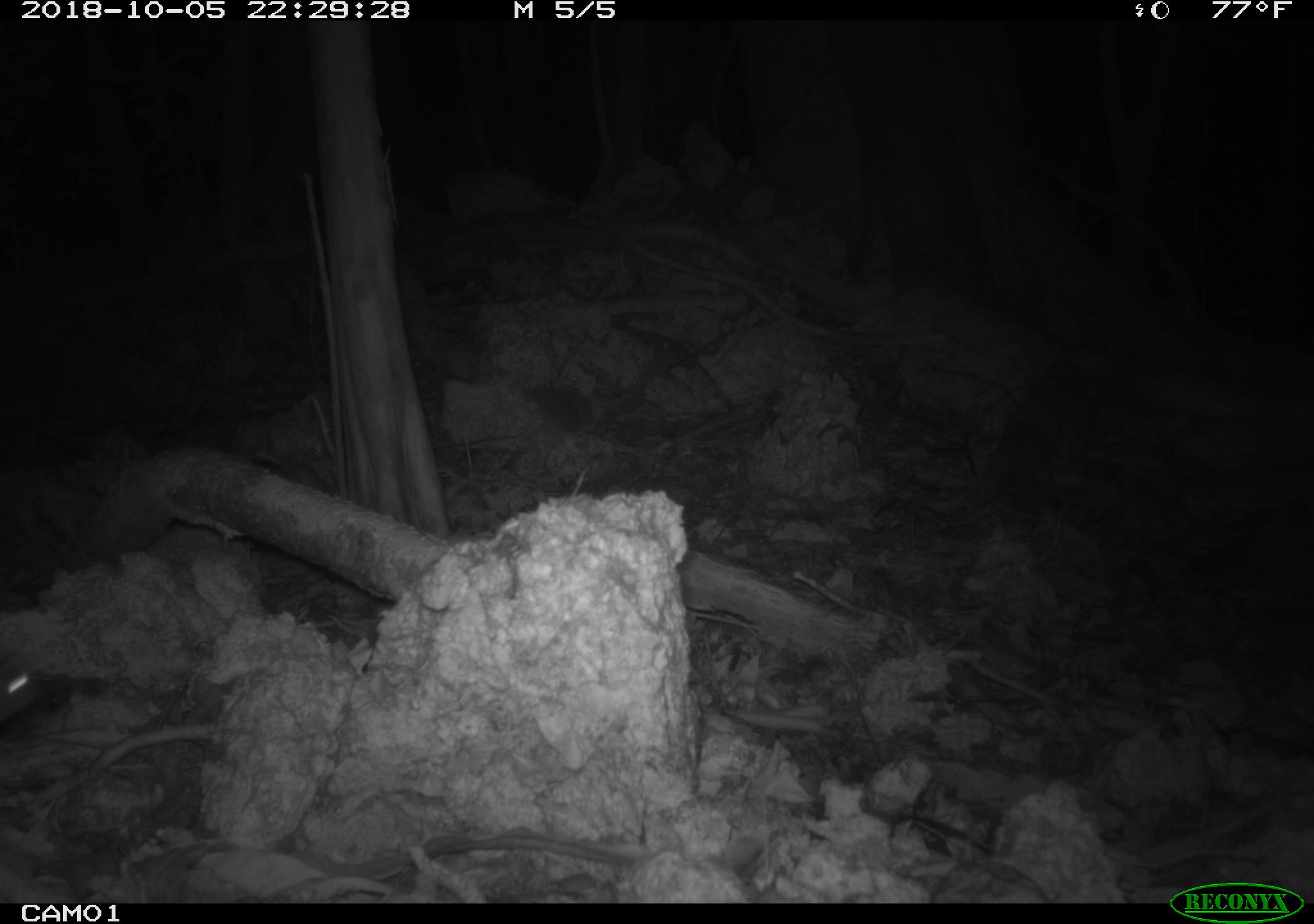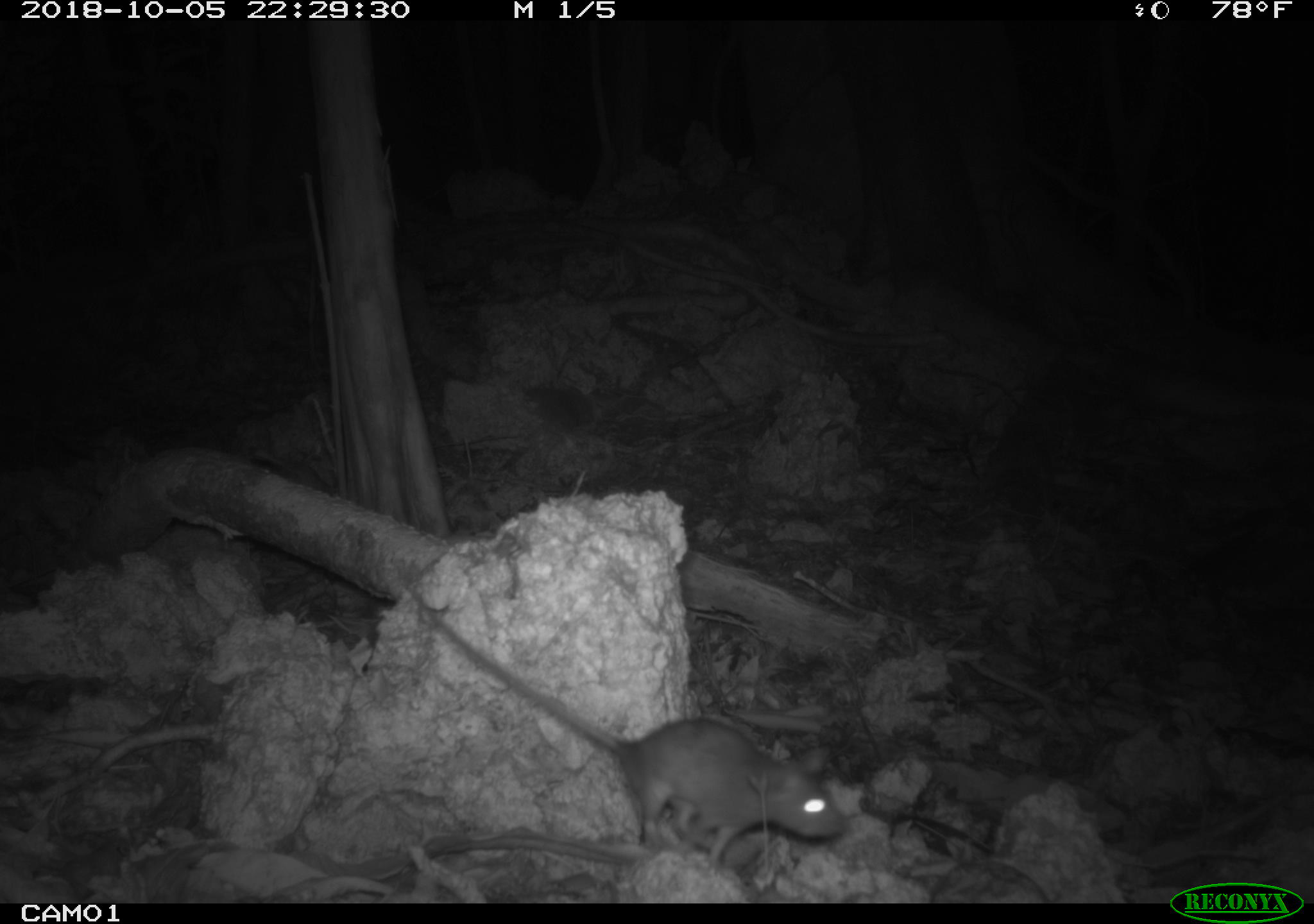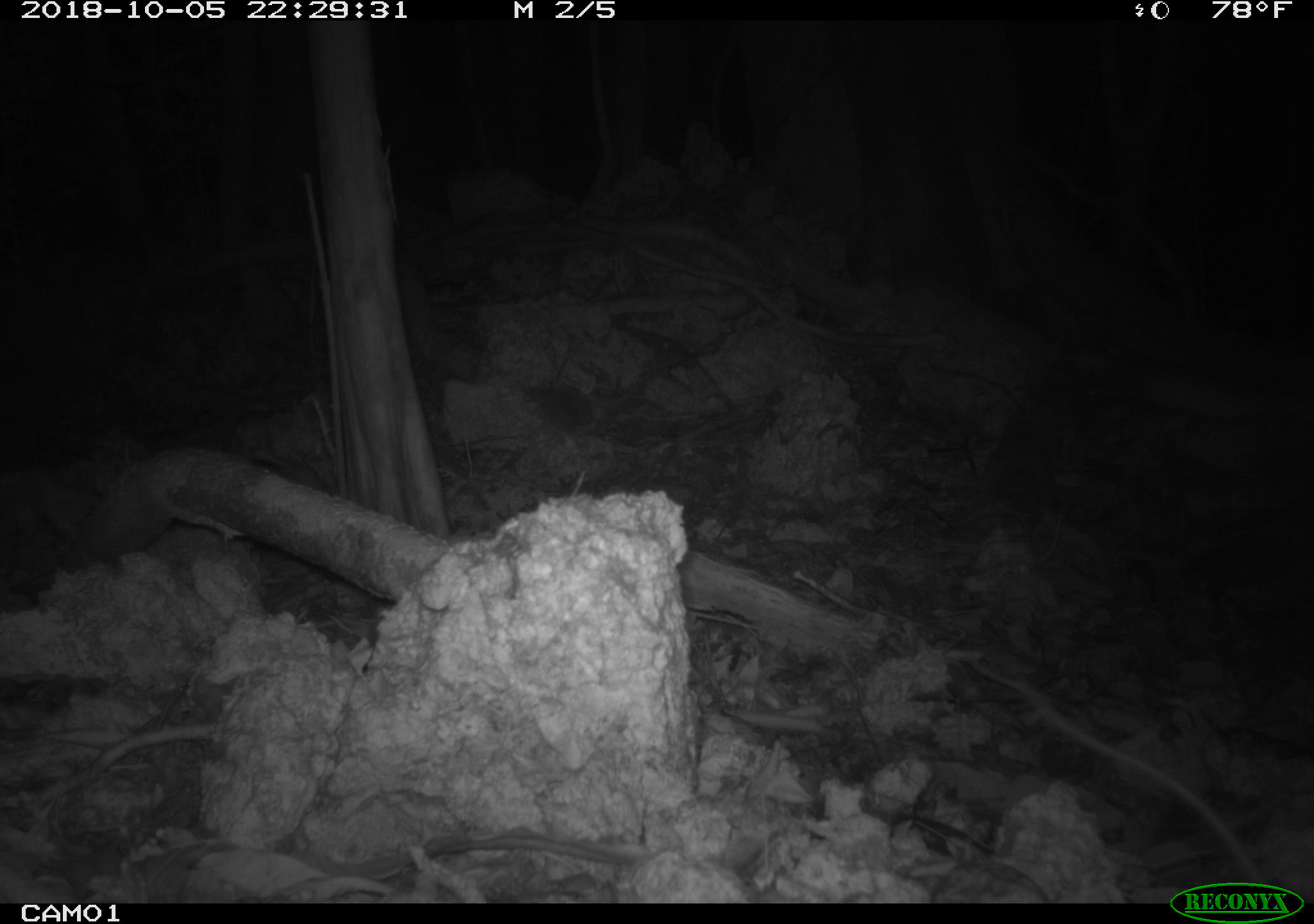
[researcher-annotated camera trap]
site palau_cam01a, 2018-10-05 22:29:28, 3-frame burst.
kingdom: Animalia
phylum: Chordata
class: Mammalia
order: Rodentia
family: Muridae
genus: Rattus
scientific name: Rattus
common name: rat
Rat (Rattus).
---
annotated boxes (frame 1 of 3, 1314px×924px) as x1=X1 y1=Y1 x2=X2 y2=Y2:
rat: x1=0 y1=649 x2=105 y2=736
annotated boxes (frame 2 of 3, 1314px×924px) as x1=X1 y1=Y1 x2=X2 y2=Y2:
rat: x1=411 y1=603 x2=855 y2=878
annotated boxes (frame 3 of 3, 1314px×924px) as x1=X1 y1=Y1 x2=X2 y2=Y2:
rat: x1=967 y1=656 x2=1274 y2=885